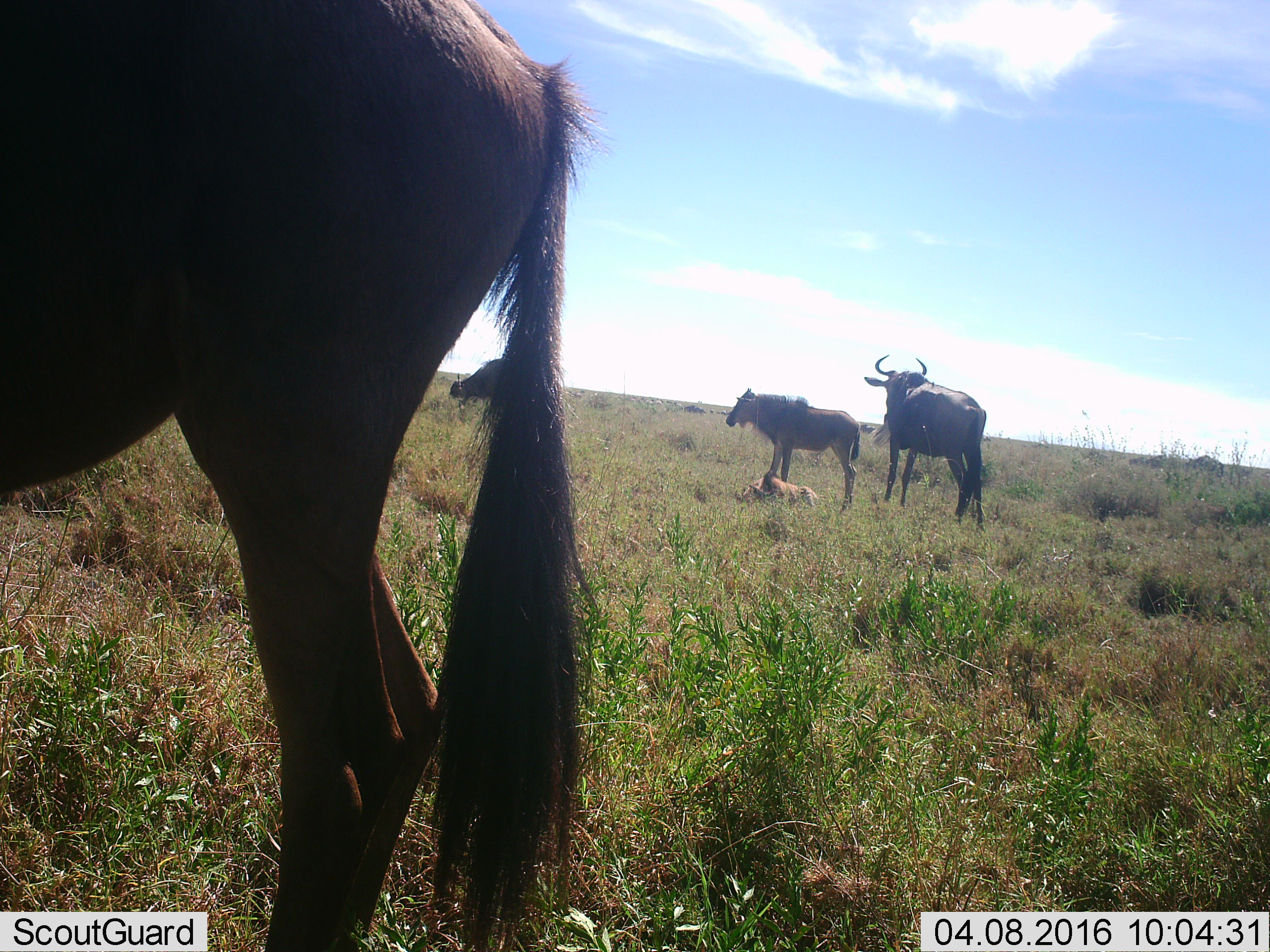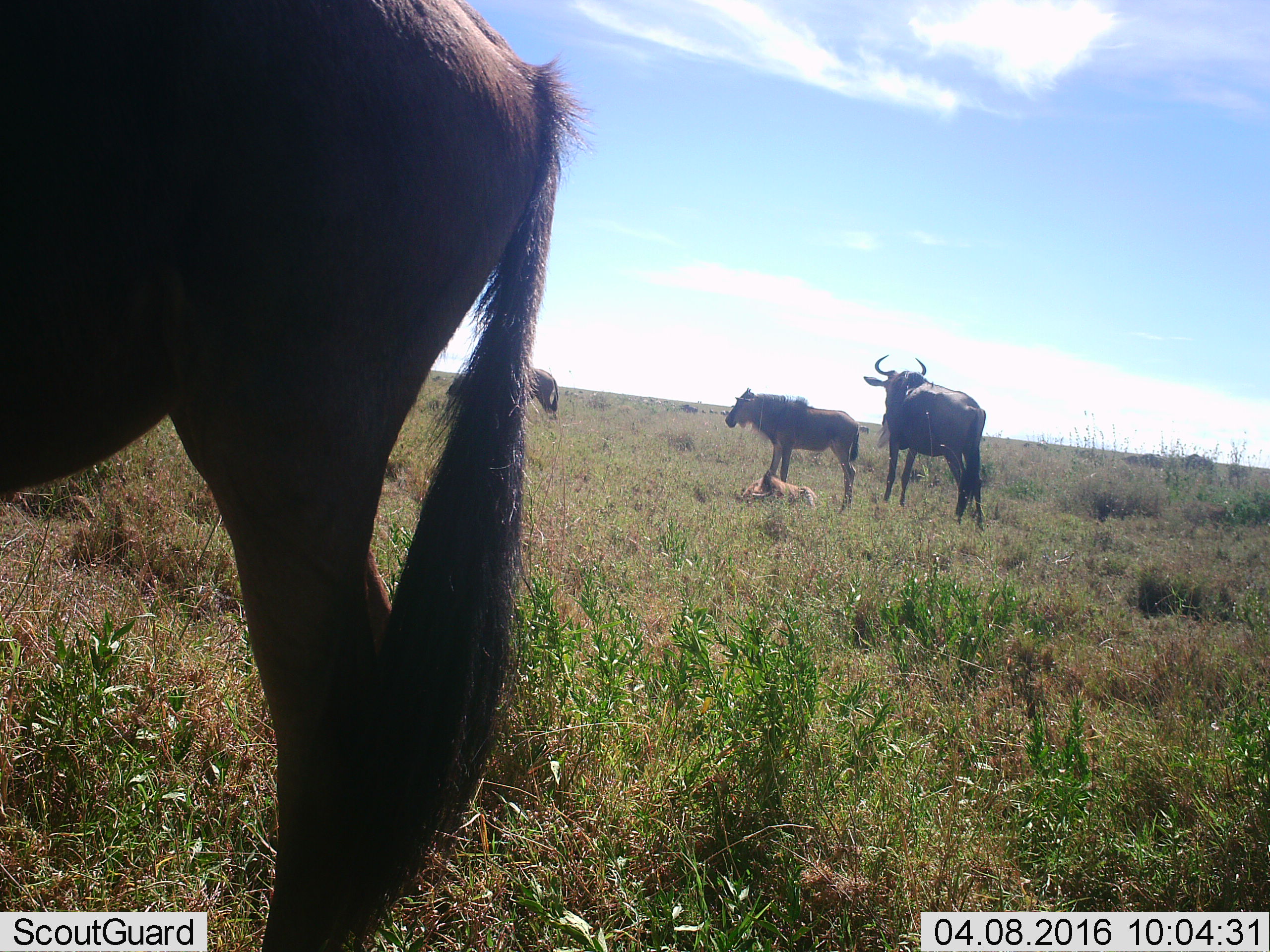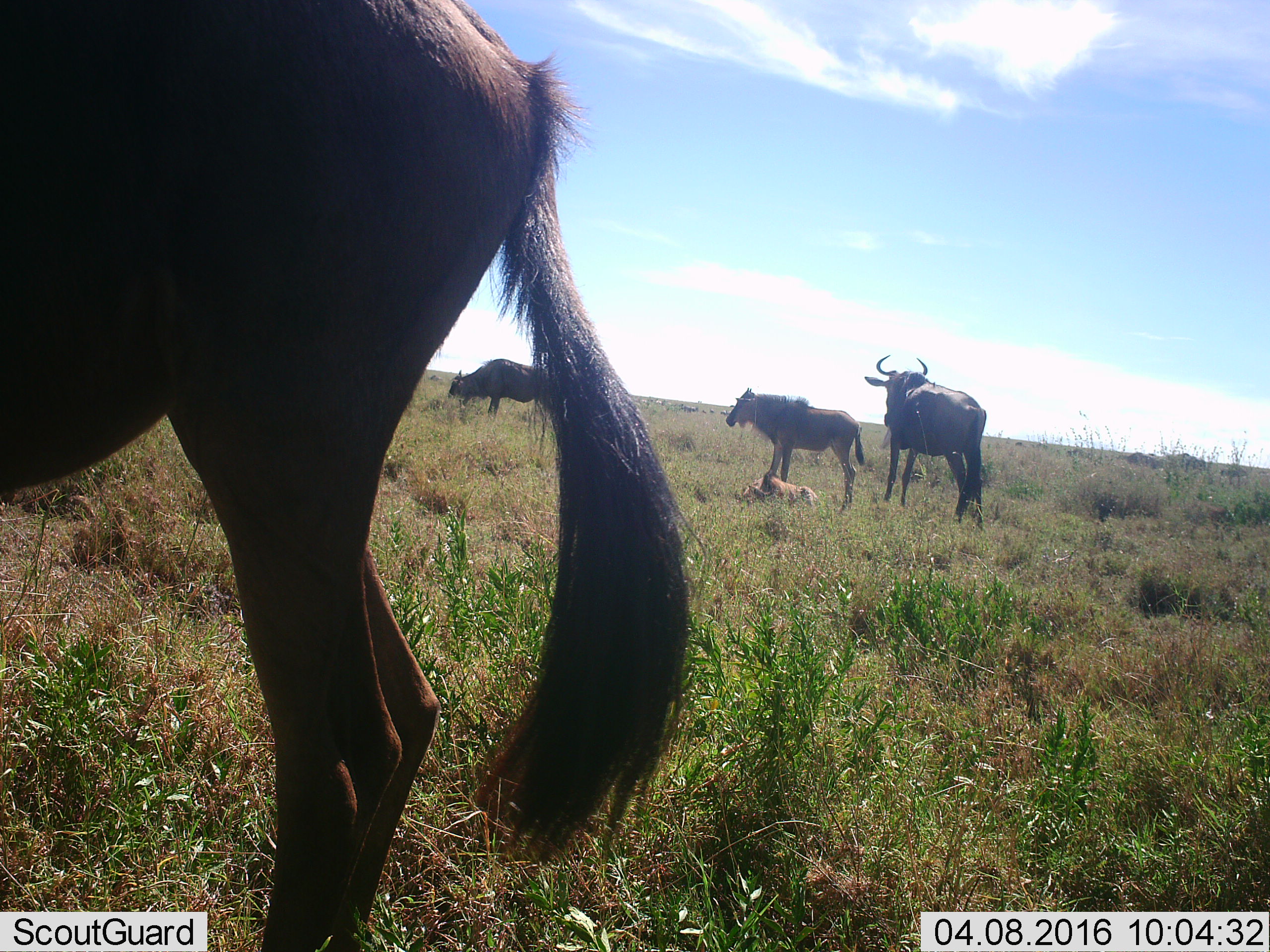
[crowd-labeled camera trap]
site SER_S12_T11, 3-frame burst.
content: unidentified animal